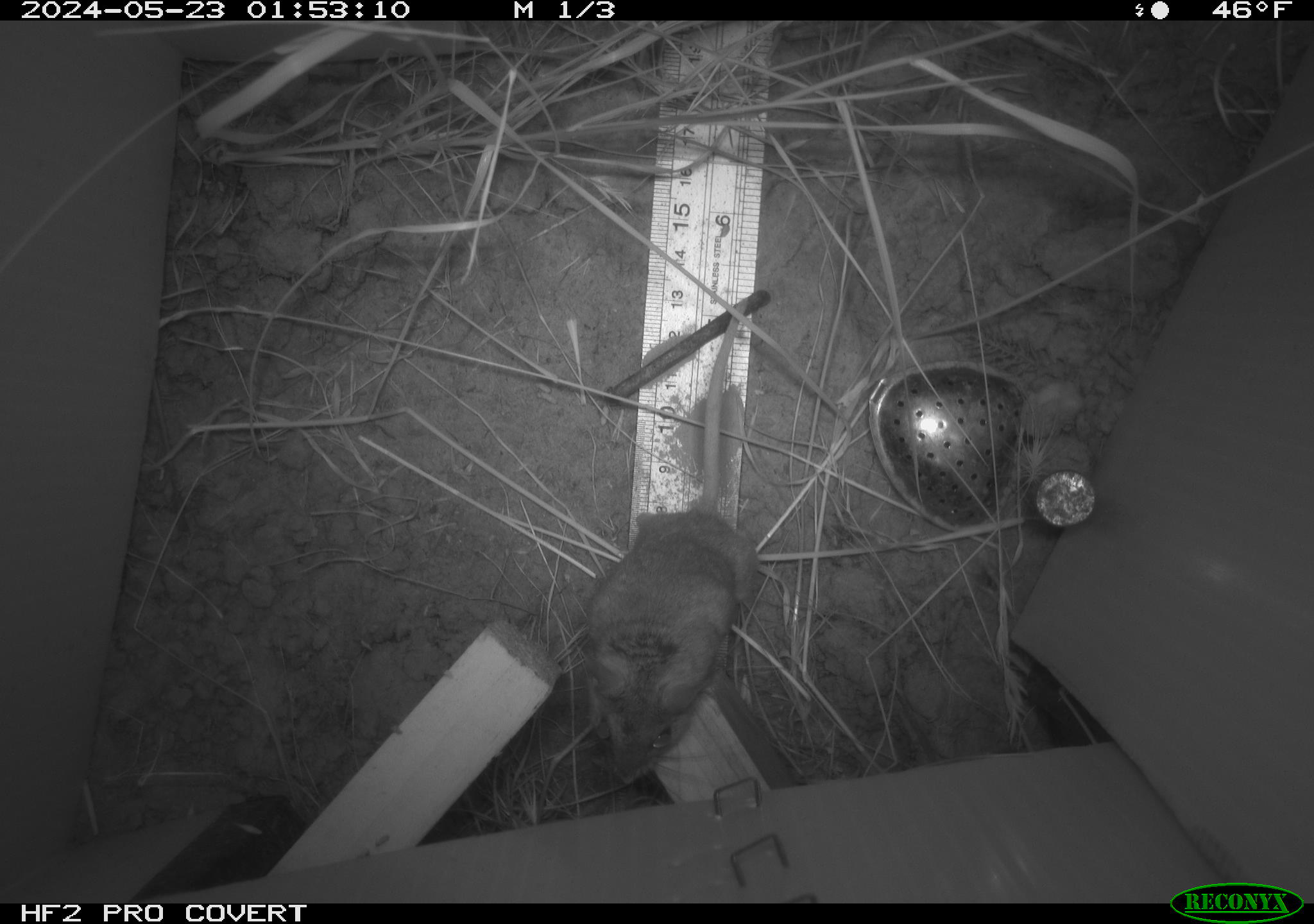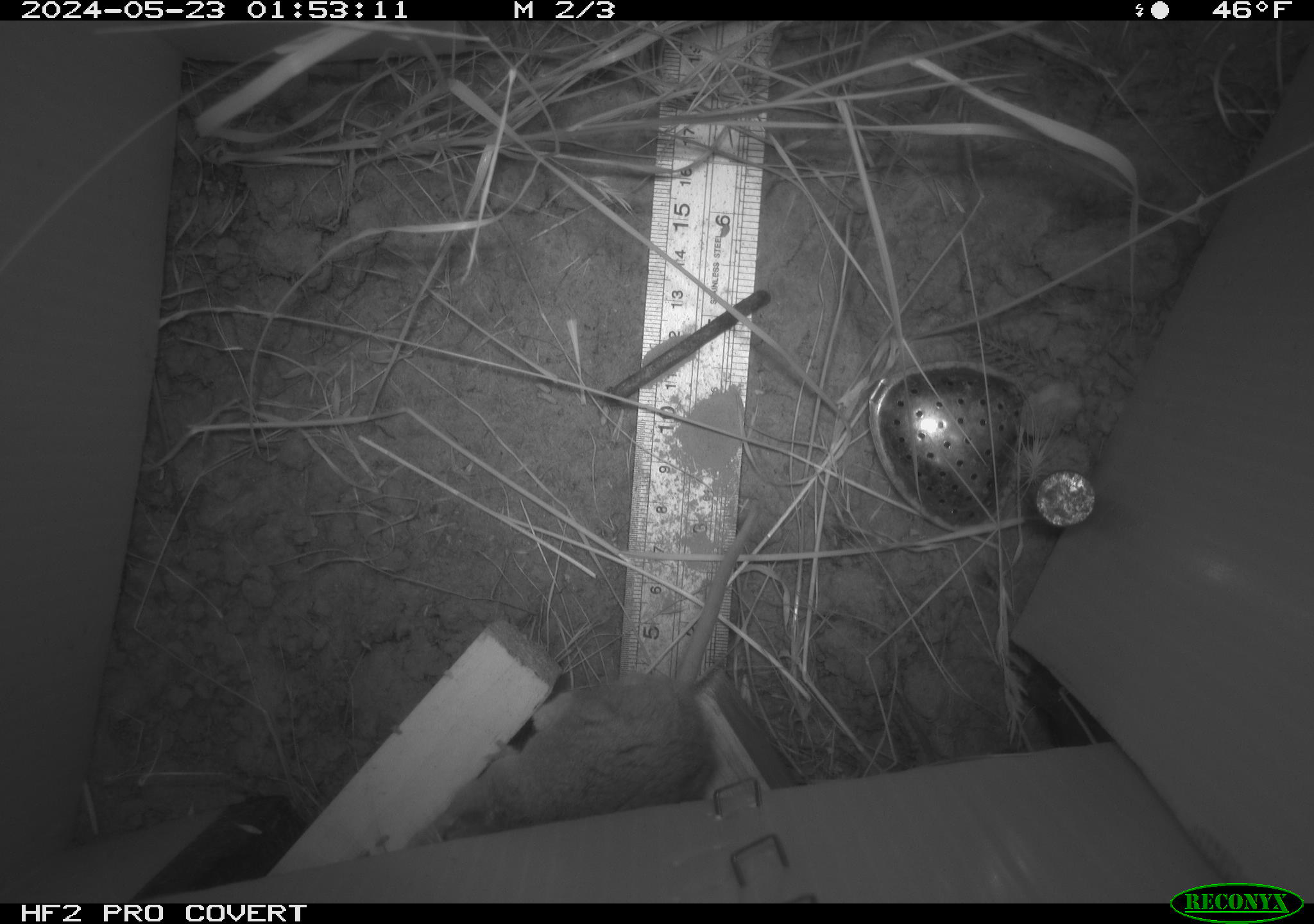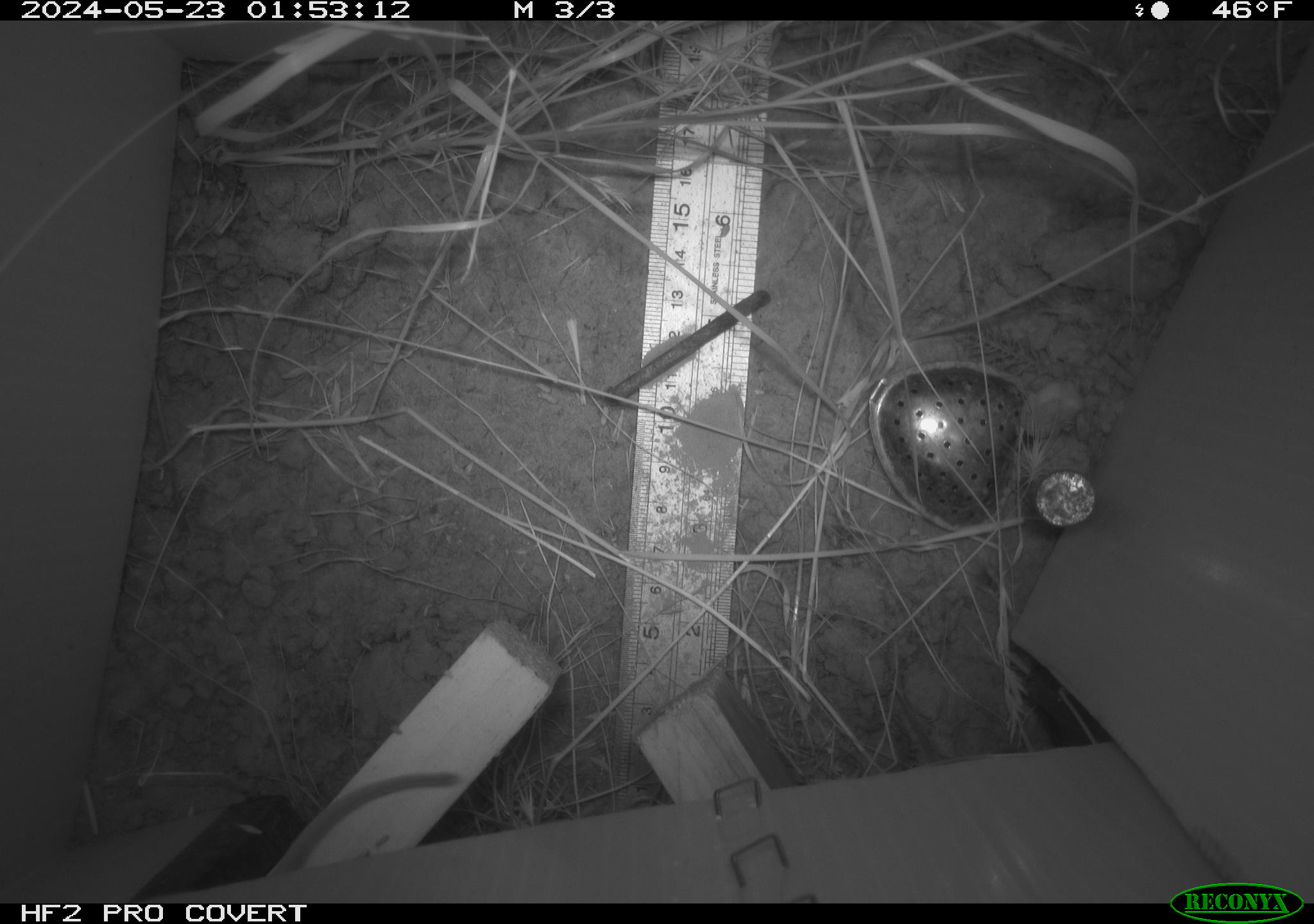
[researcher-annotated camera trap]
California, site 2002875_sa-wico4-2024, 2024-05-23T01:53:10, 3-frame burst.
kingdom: Animalia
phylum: Chordata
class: Mammalia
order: Rodentia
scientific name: Rodentia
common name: rodent